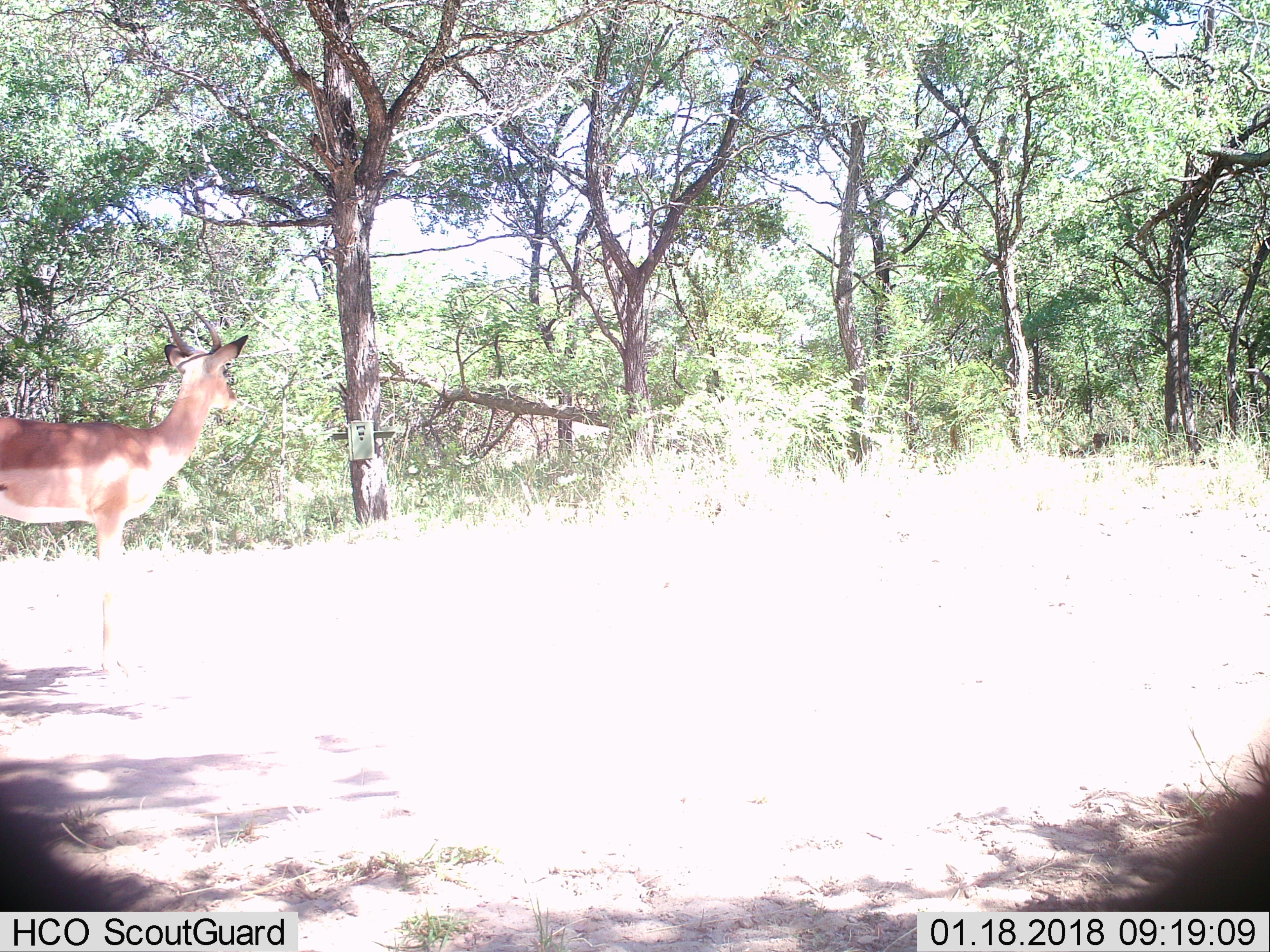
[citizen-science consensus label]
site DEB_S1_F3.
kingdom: Animalia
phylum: Chordata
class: Mammalia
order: Artiodactyla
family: Bovidae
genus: Aepyceros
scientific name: Aepyceros melampus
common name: impala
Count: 1.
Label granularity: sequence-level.